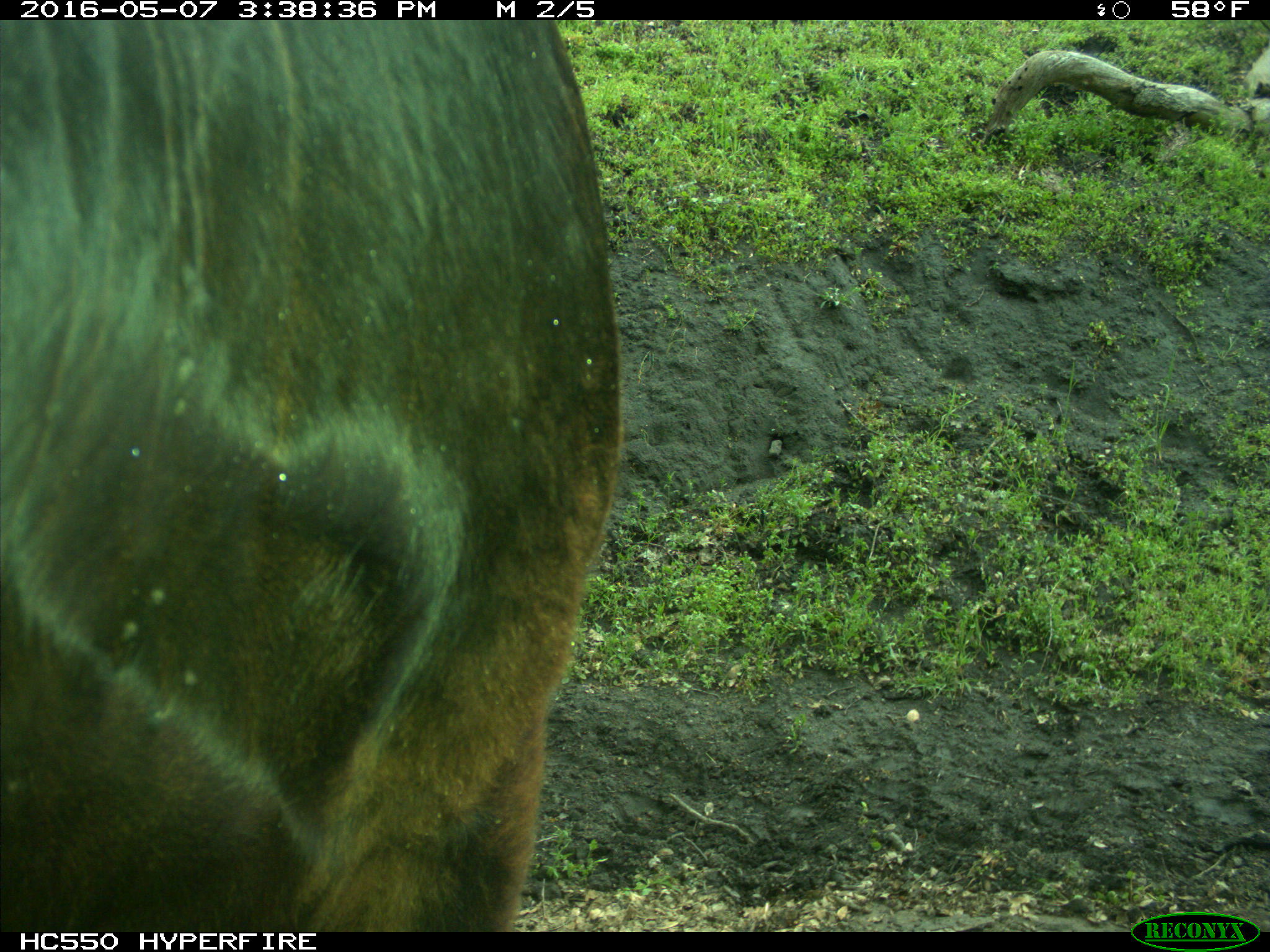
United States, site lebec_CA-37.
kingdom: Animalia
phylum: Chordata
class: Mammalia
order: Artiodactyla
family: Bovidae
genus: Bos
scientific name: Bos taurus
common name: domestic cow